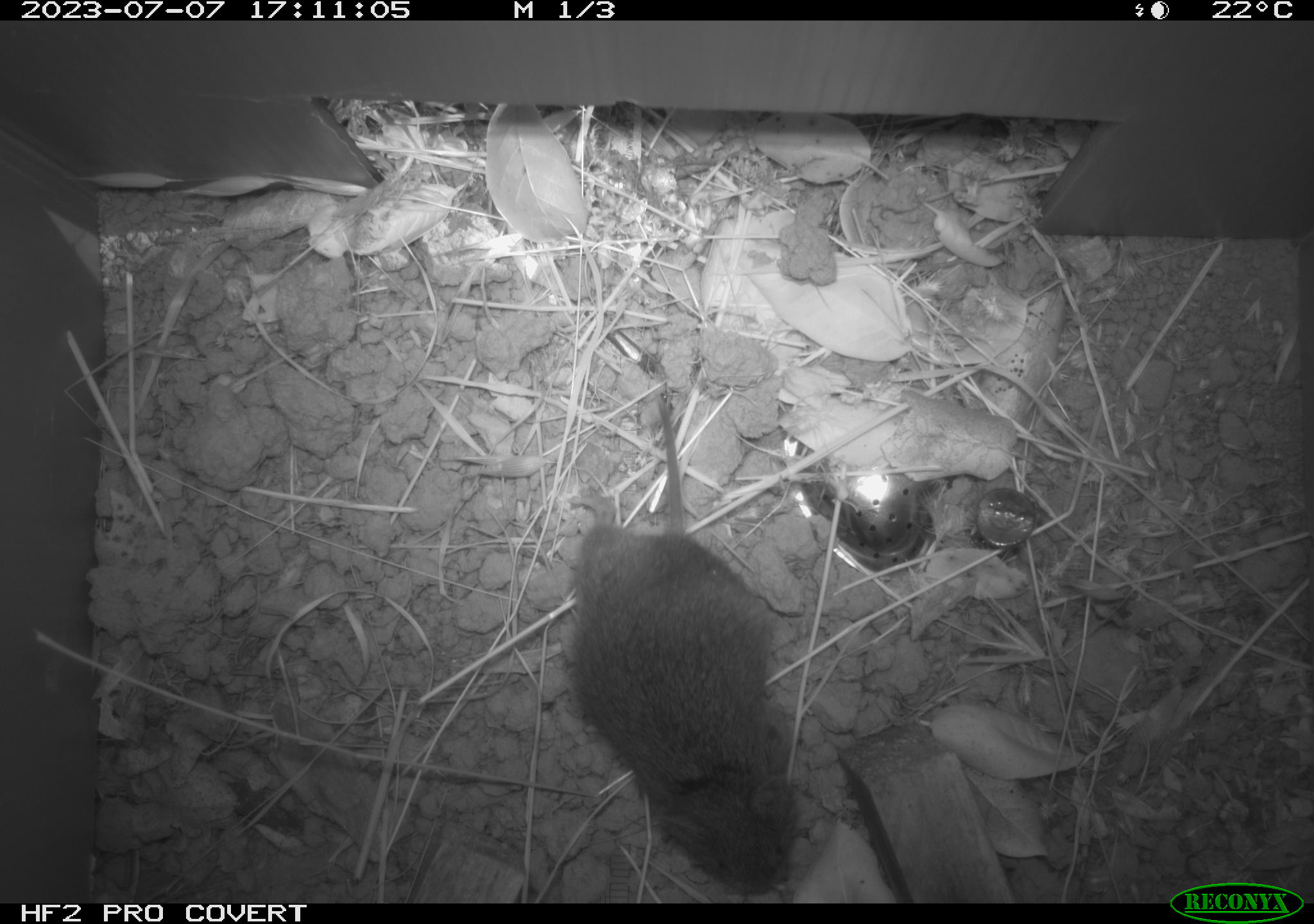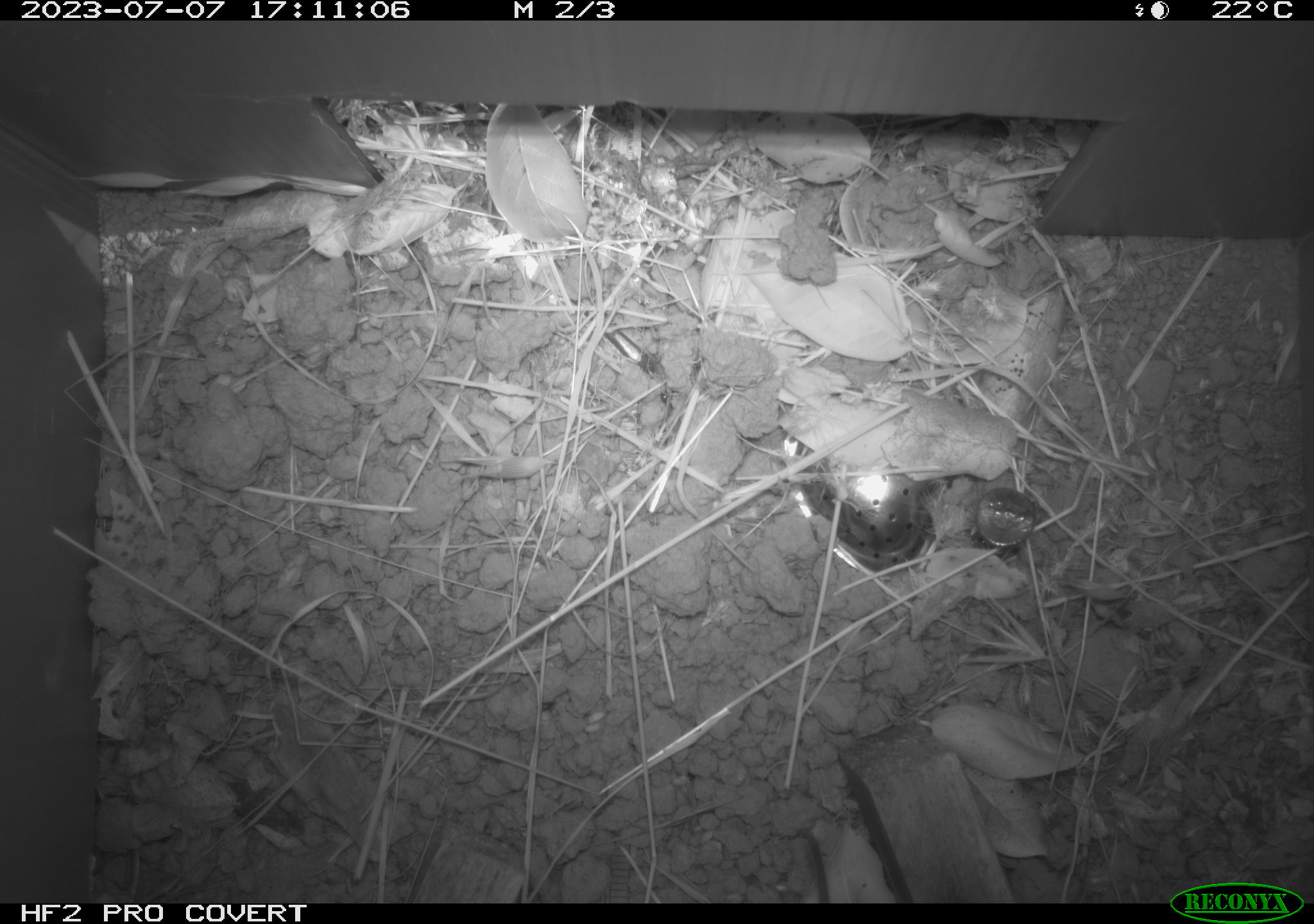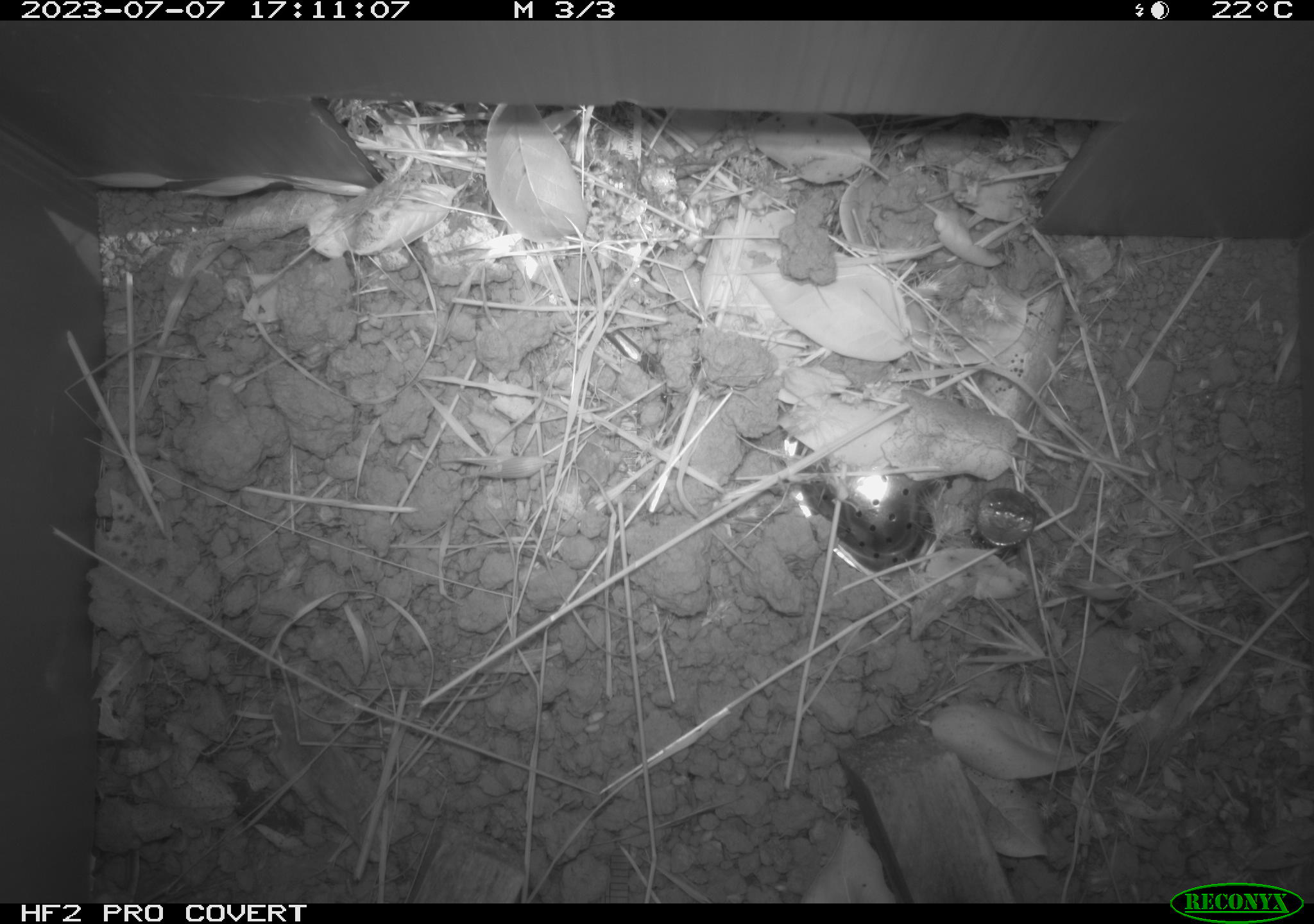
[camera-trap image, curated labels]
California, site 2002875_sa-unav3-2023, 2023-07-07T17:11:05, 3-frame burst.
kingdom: Animalia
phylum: Chordata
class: Mammalia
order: Rodentia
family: Cricetidae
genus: Microtus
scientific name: Microtus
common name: meadow vole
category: microtus species